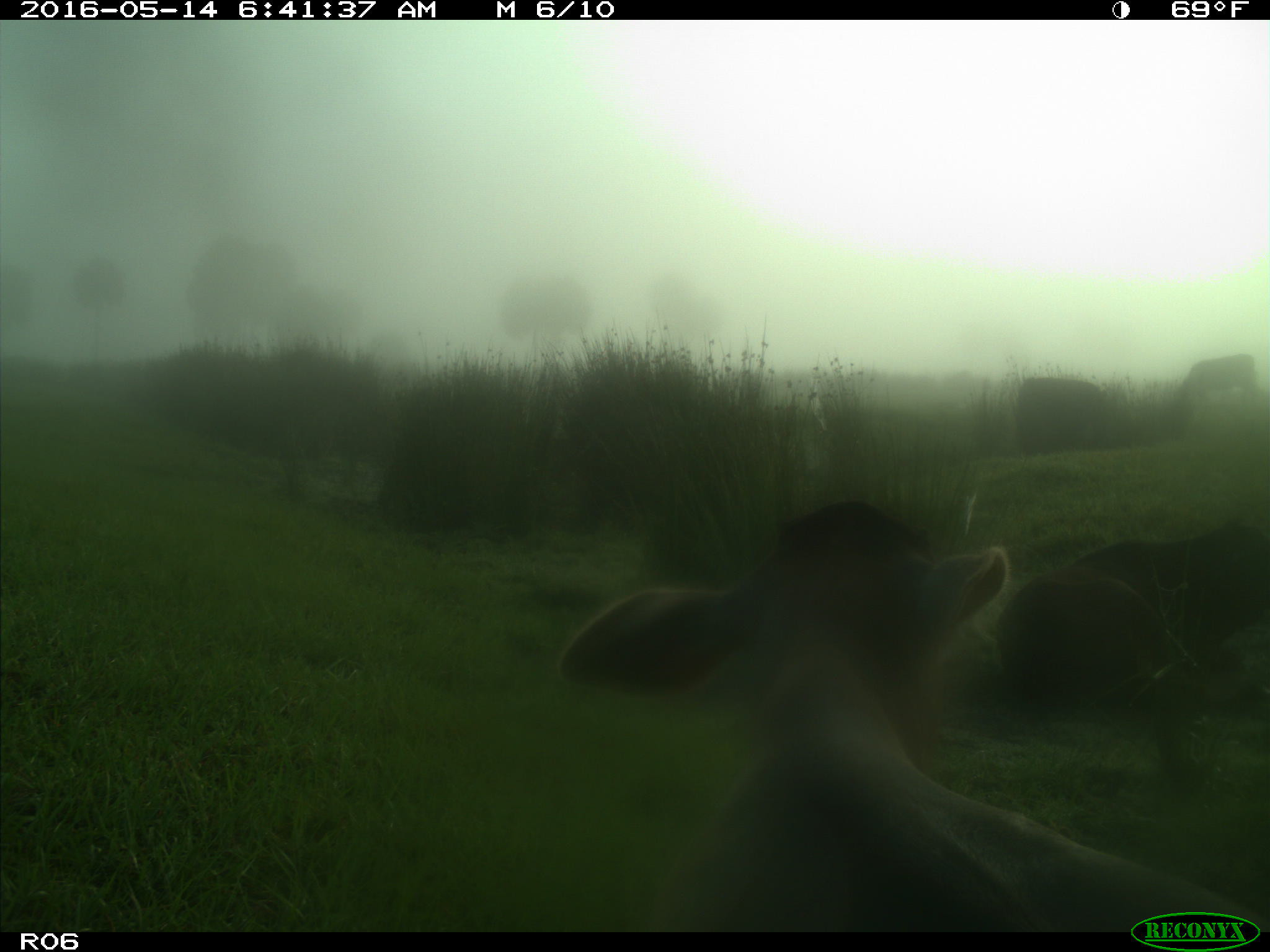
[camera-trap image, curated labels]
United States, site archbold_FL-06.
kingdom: Animalia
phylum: Chordata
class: Mammalia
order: Artiodactyla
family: Bovidae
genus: Bos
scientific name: Bos taurus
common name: domestic cow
Bos taurus (domestic cow).